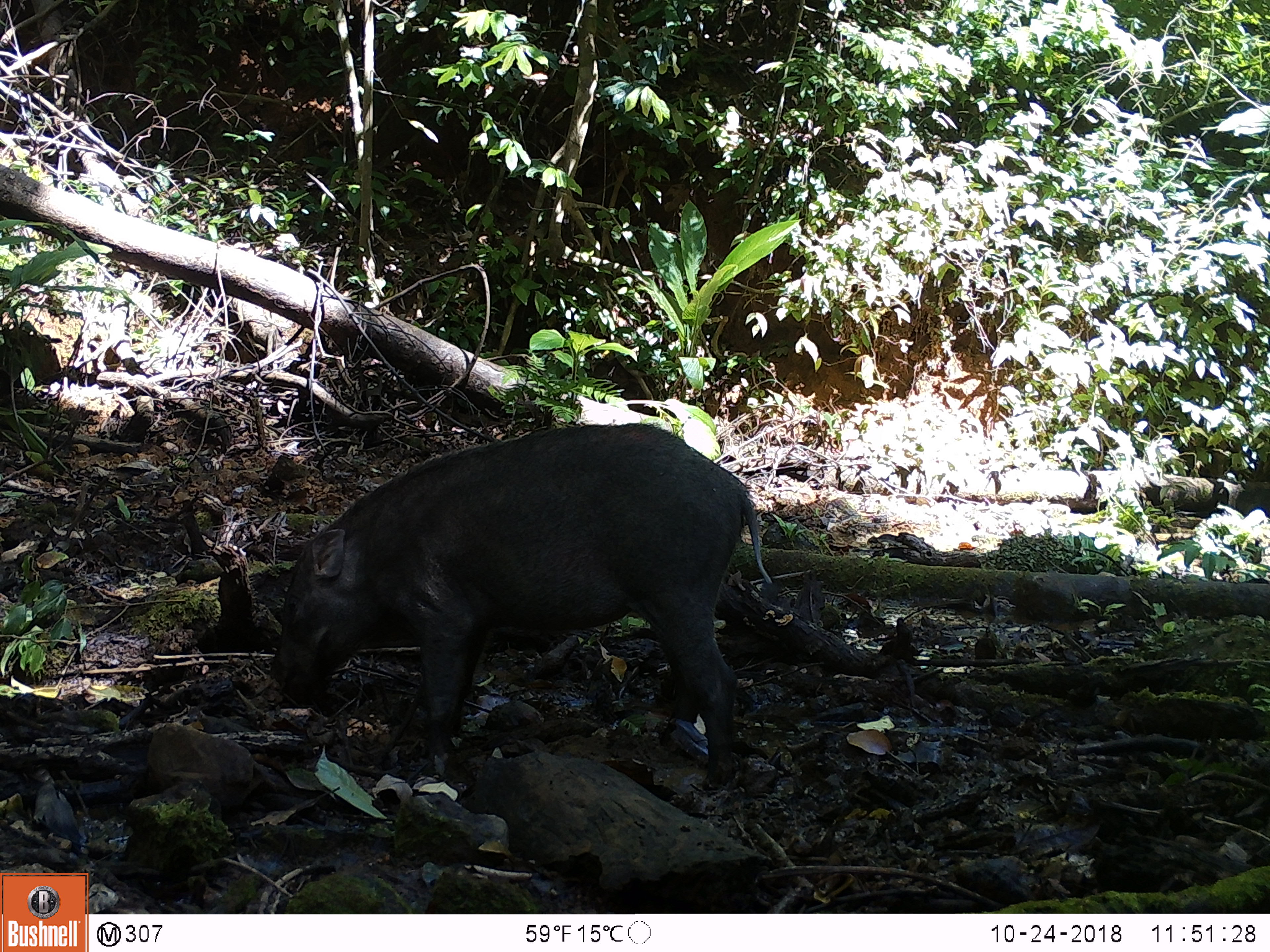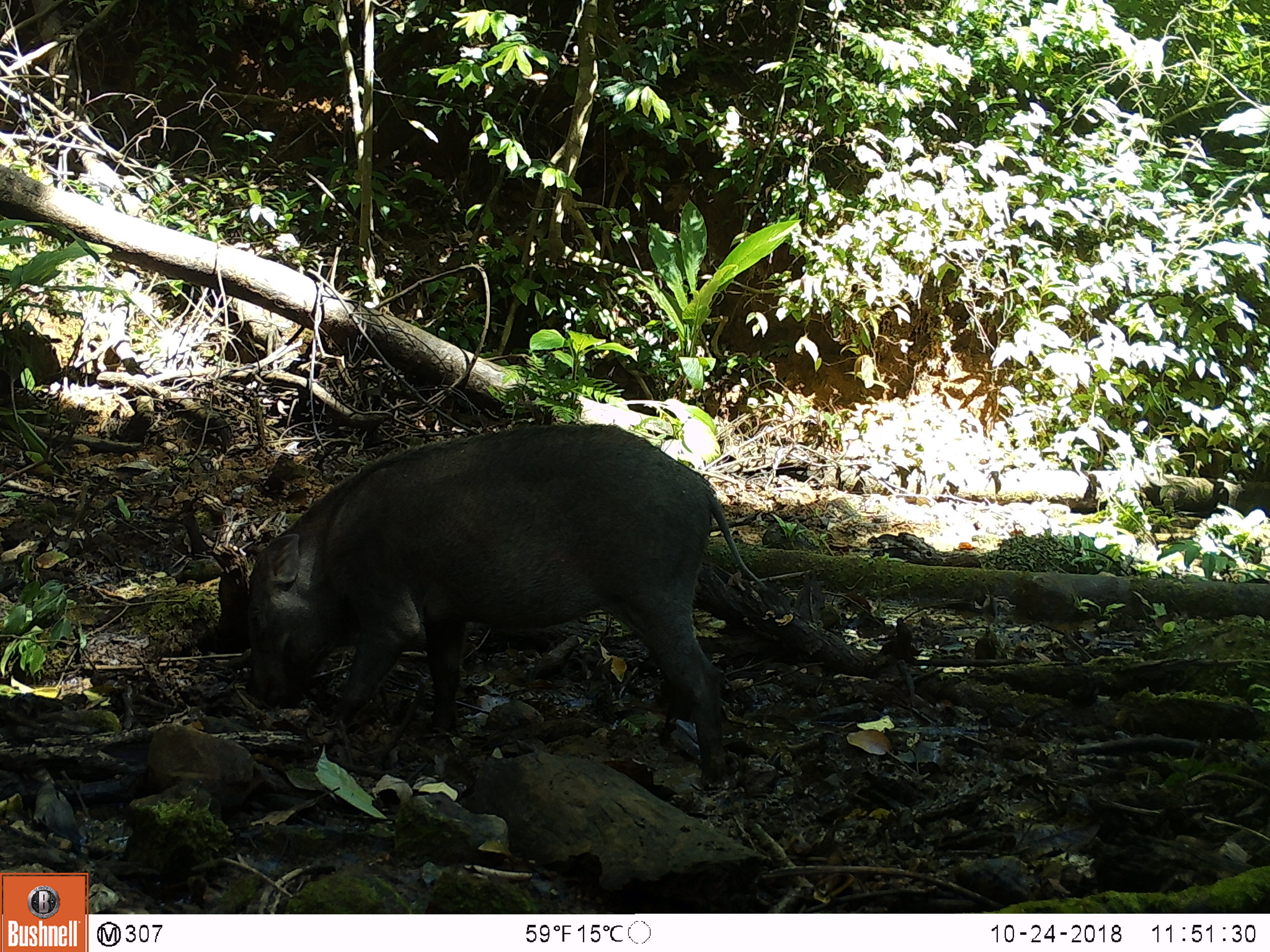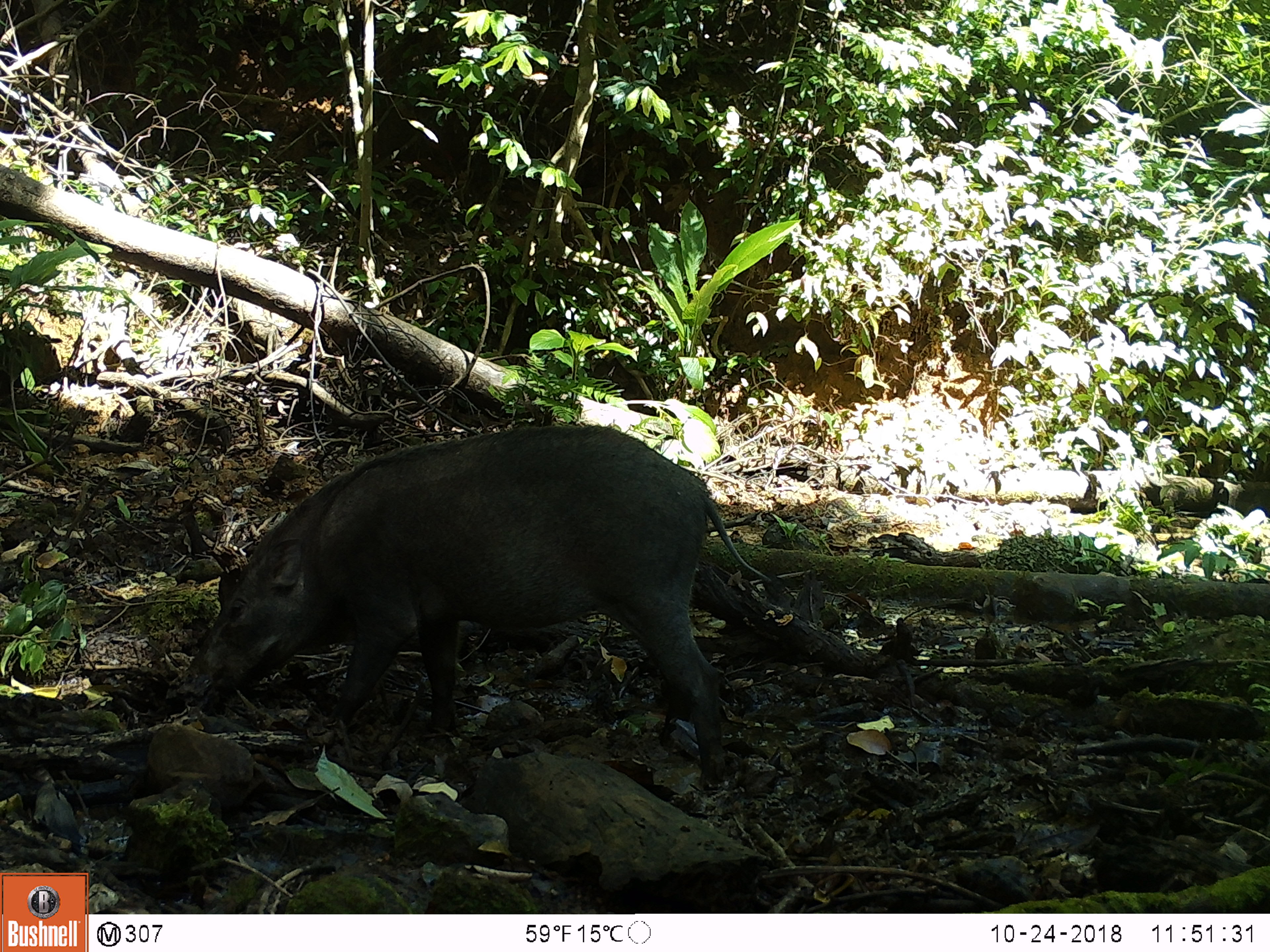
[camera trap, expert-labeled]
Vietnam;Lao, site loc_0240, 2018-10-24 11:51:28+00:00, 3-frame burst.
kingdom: Animalia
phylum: Chordata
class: Mammalia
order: Artiodactyla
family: Suidae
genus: Sus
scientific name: Sus scrofa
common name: eurasian wild pig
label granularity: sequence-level